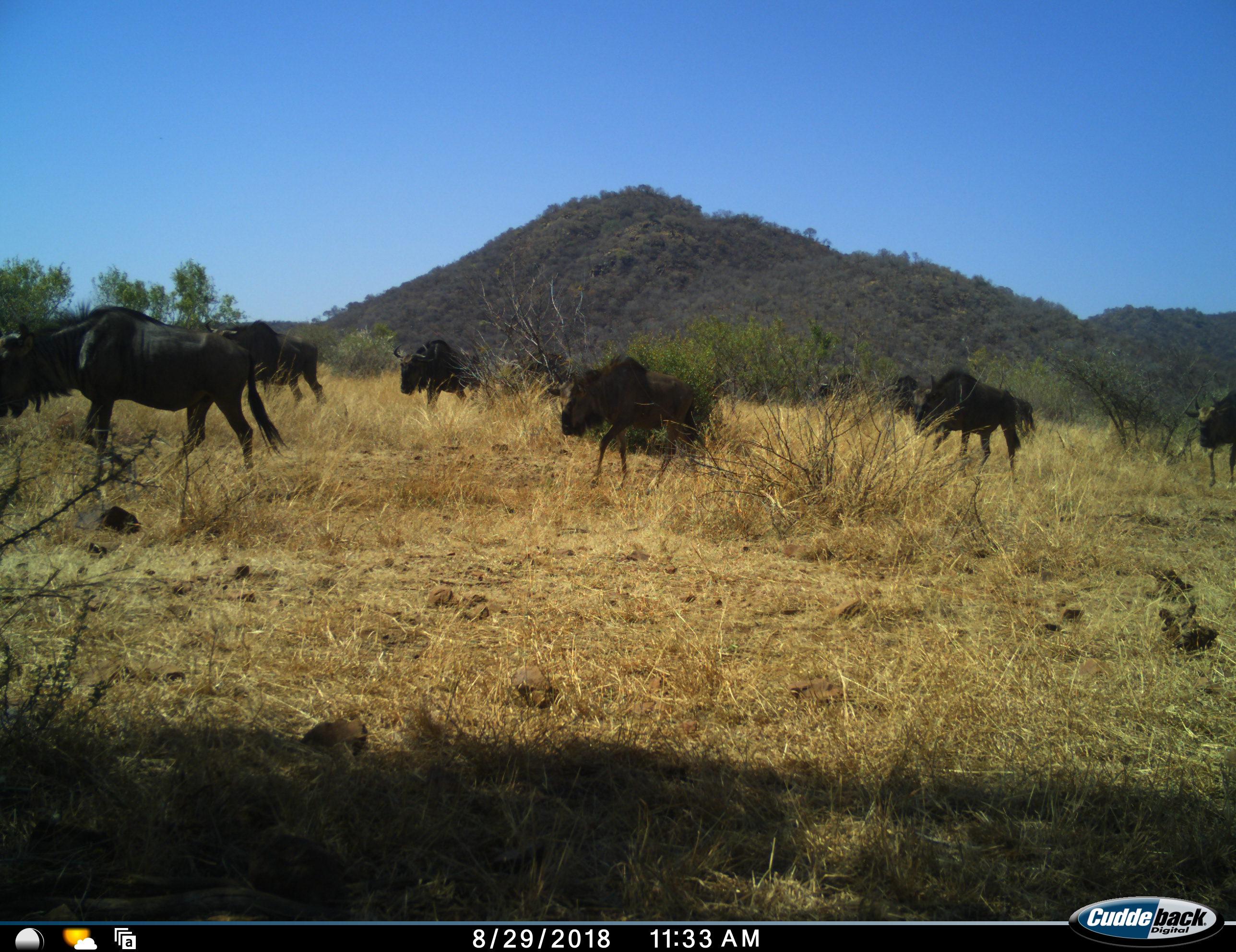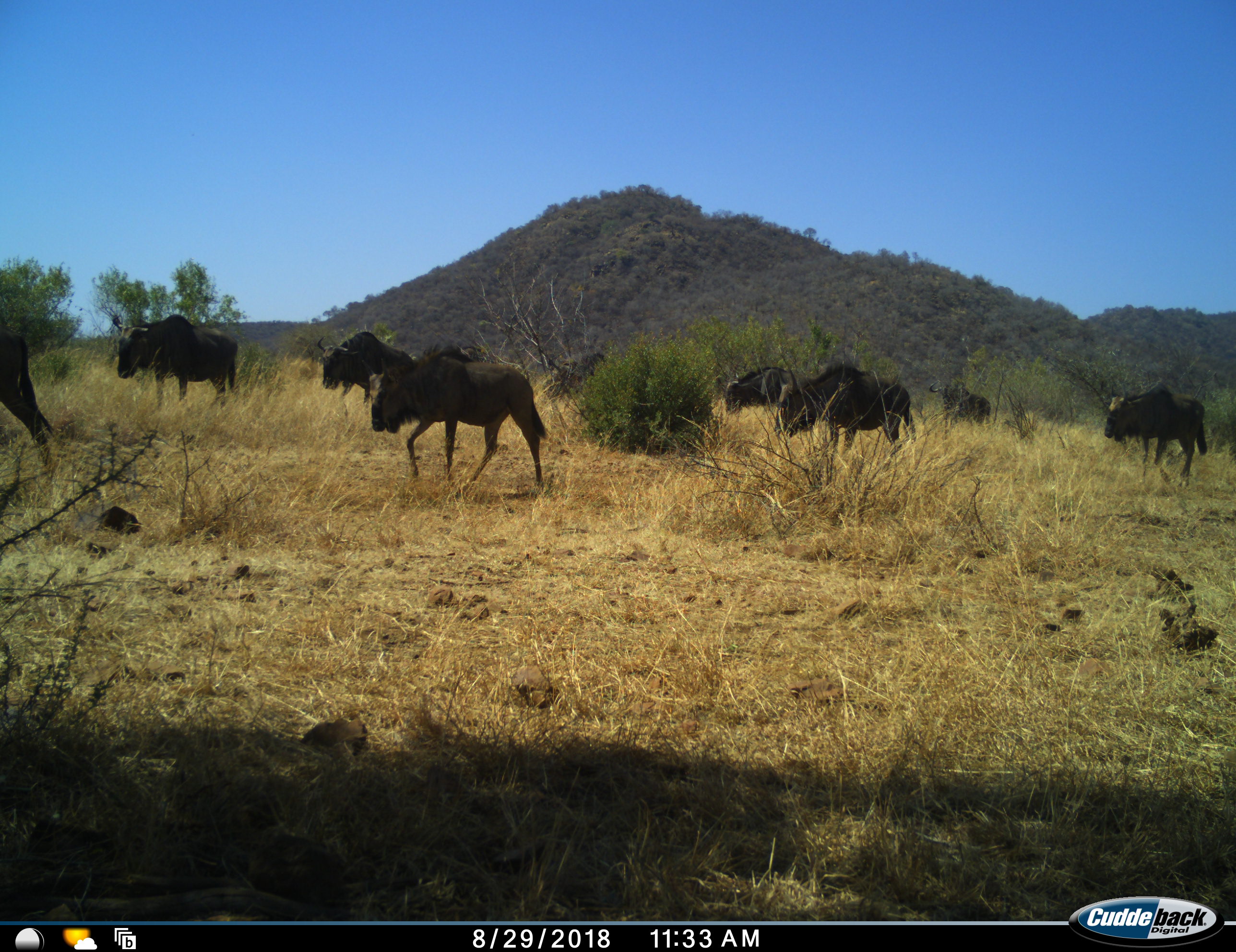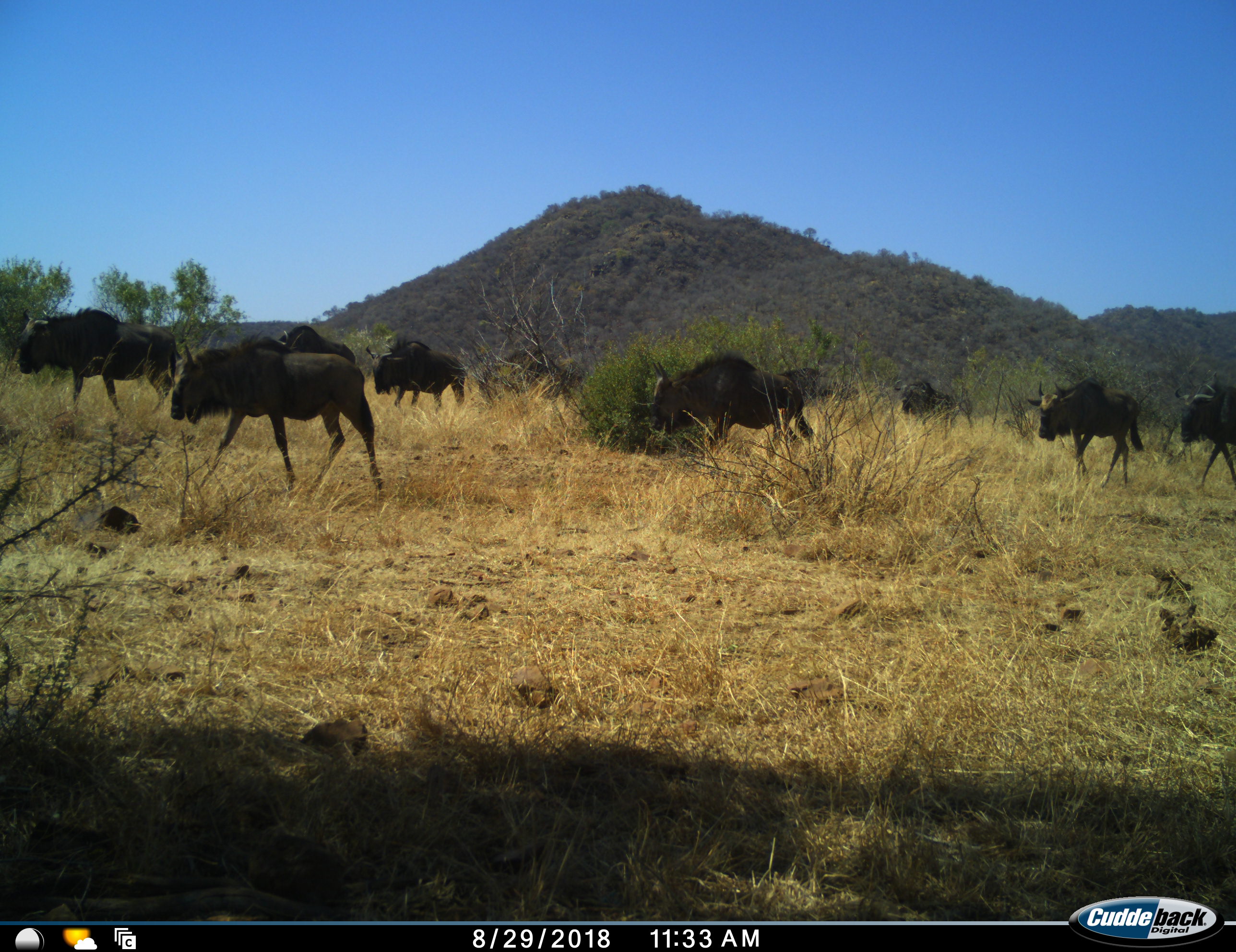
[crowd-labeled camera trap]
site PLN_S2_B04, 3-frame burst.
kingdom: Animalia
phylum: Chordata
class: Mammalia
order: Artiodactyla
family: Bovidae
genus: Connochaetes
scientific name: Connochaetes taurinus taurinus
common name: blue wildebeest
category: wildebeestblue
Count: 11-50.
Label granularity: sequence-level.